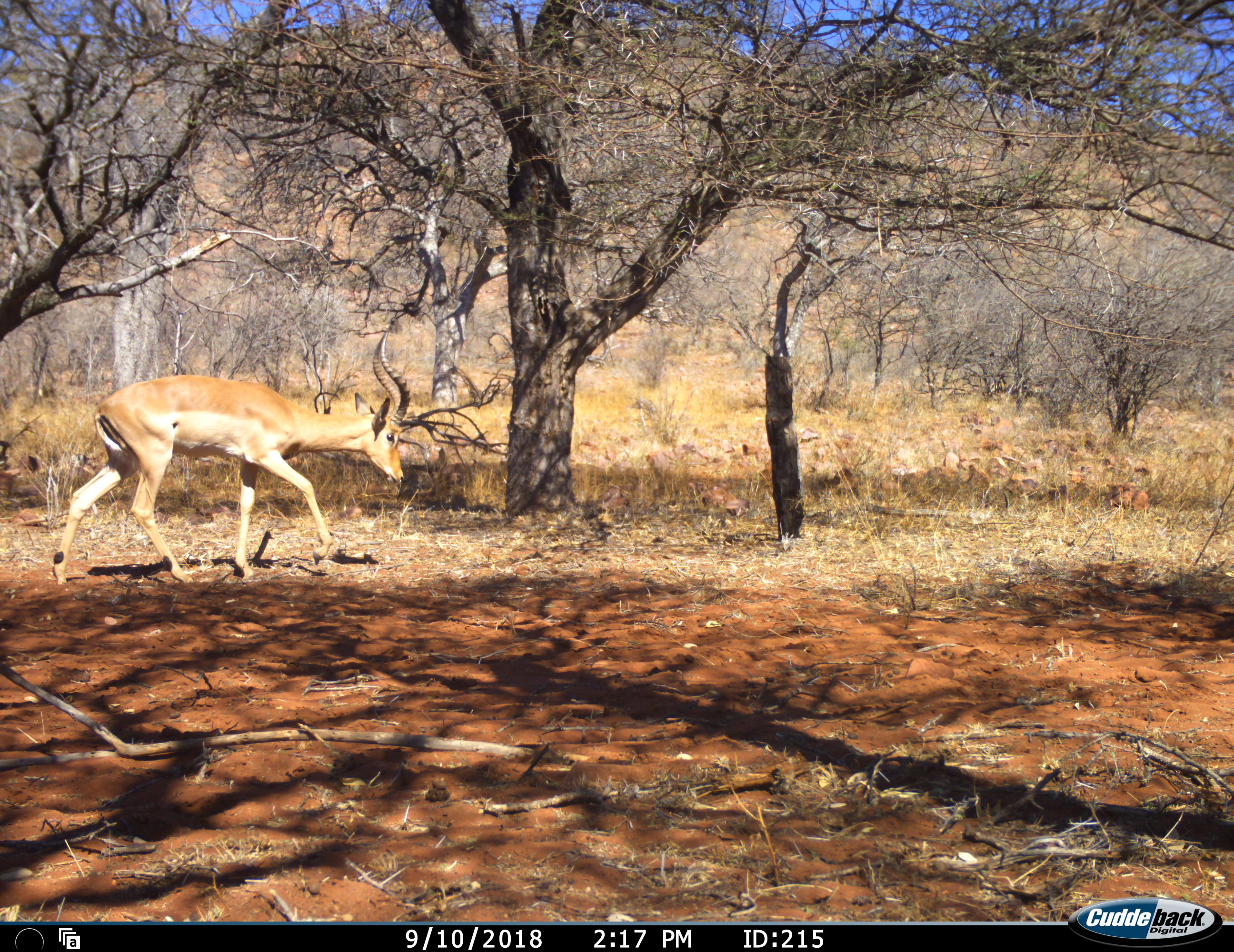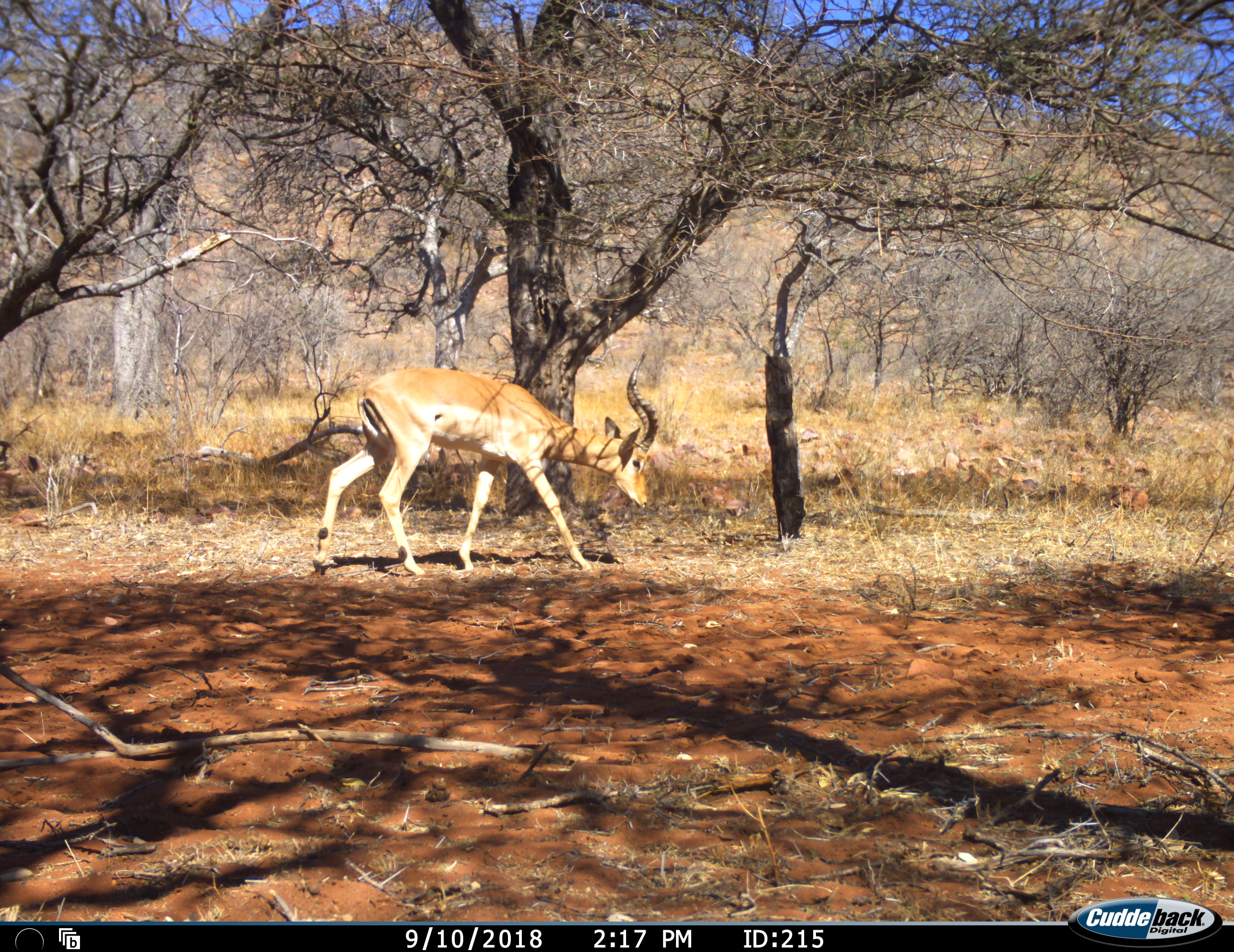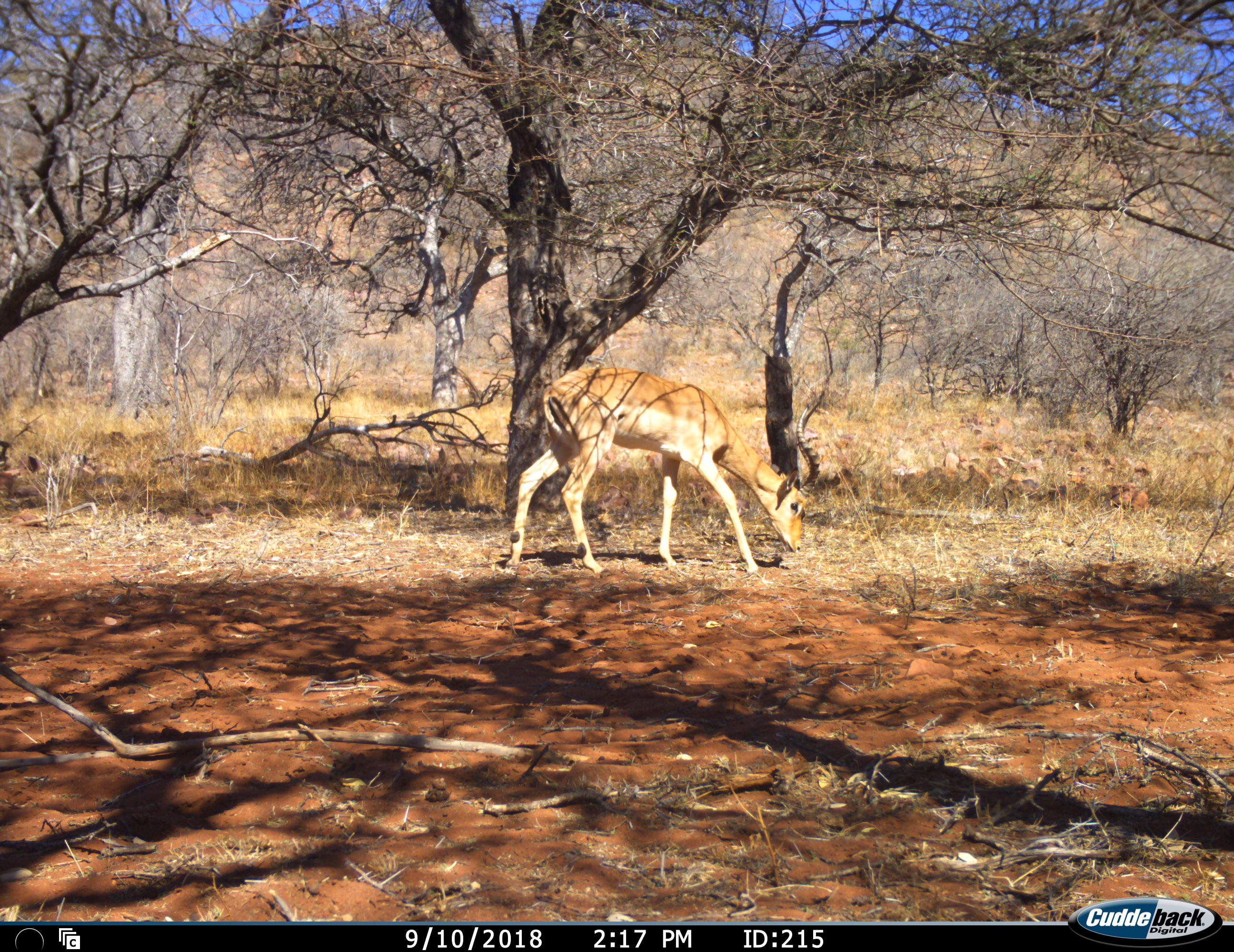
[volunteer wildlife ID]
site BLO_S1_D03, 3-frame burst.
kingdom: Animalia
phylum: Chordata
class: Mammalia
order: Artiodactyla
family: Bovidae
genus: Aepyceros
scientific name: Aepyceros melampus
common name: impala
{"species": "impala (Aepyceros melampus)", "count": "1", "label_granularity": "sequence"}